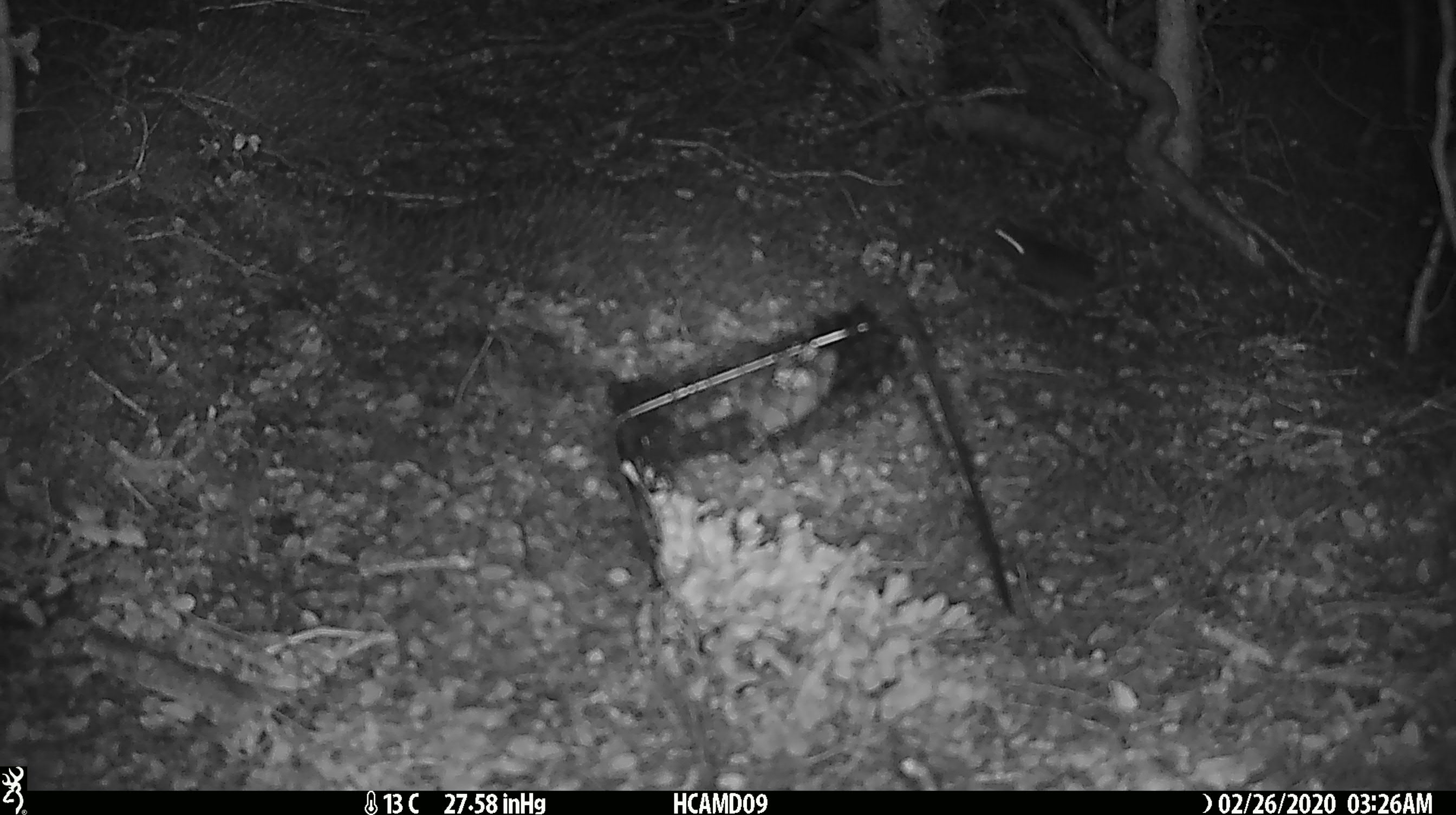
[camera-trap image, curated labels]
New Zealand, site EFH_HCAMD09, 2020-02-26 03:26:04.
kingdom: Animalia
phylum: Chordata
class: Mammalia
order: Rodentia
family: Muridae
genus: Mus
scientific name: Mus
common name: mouse